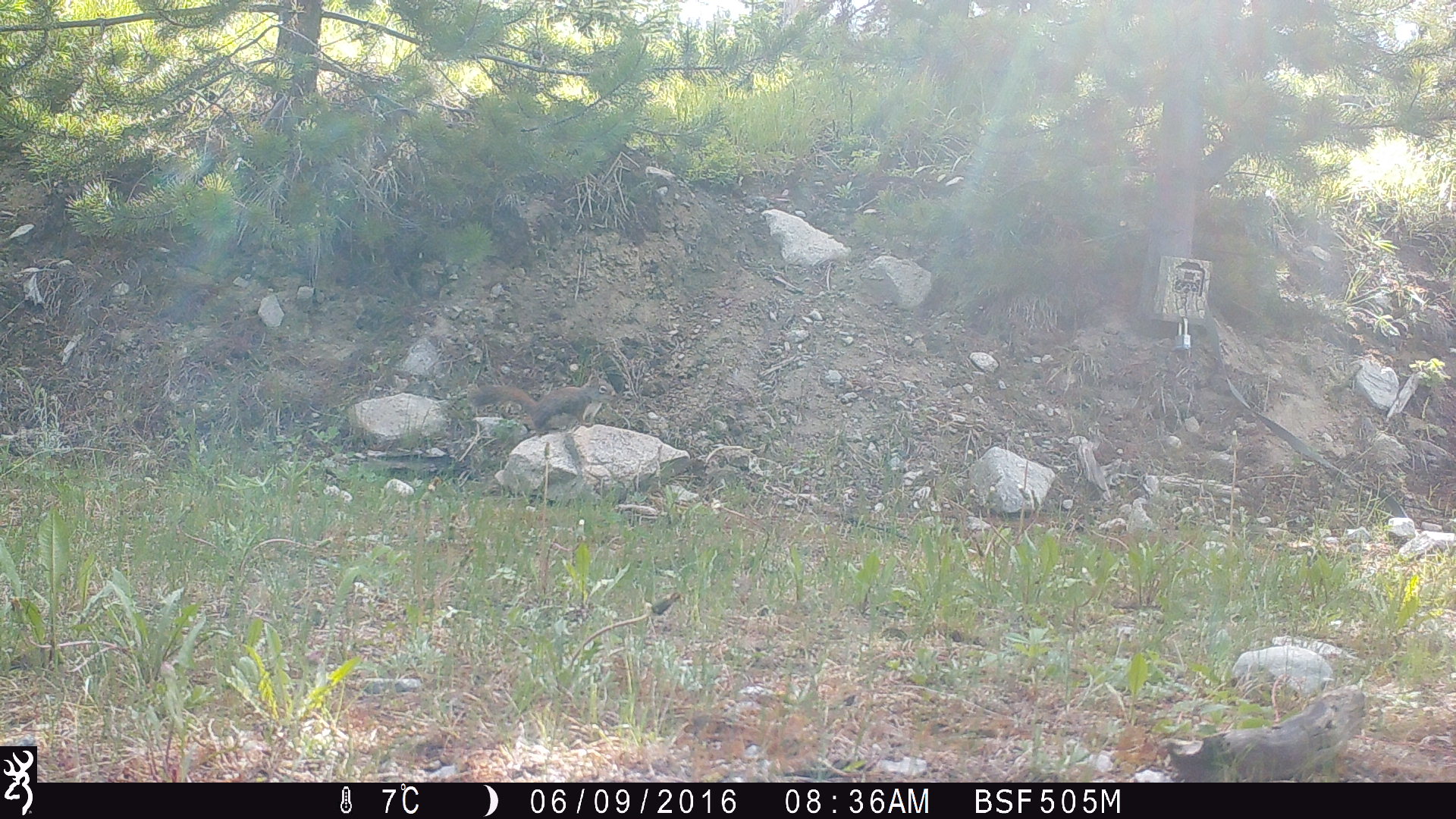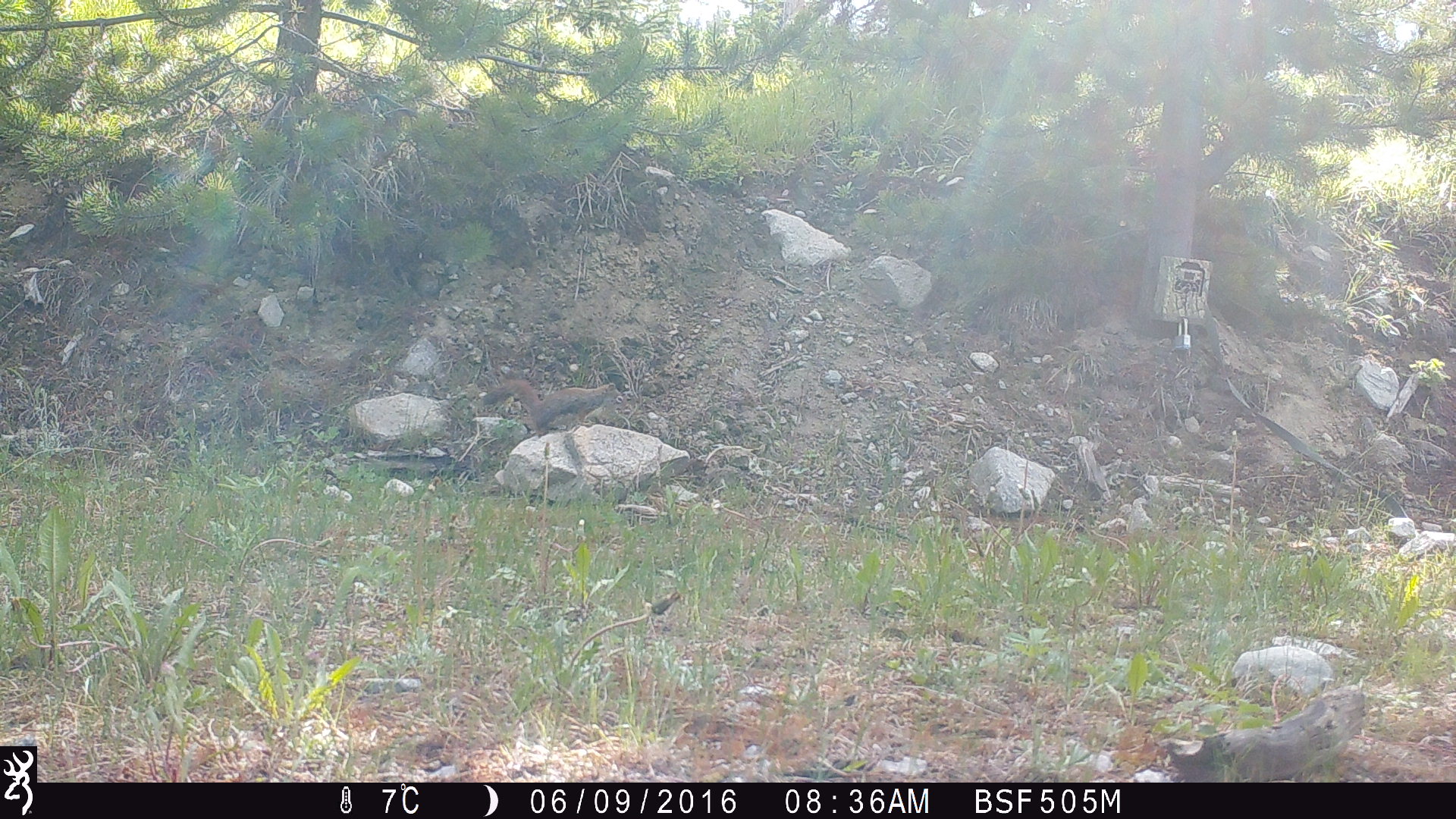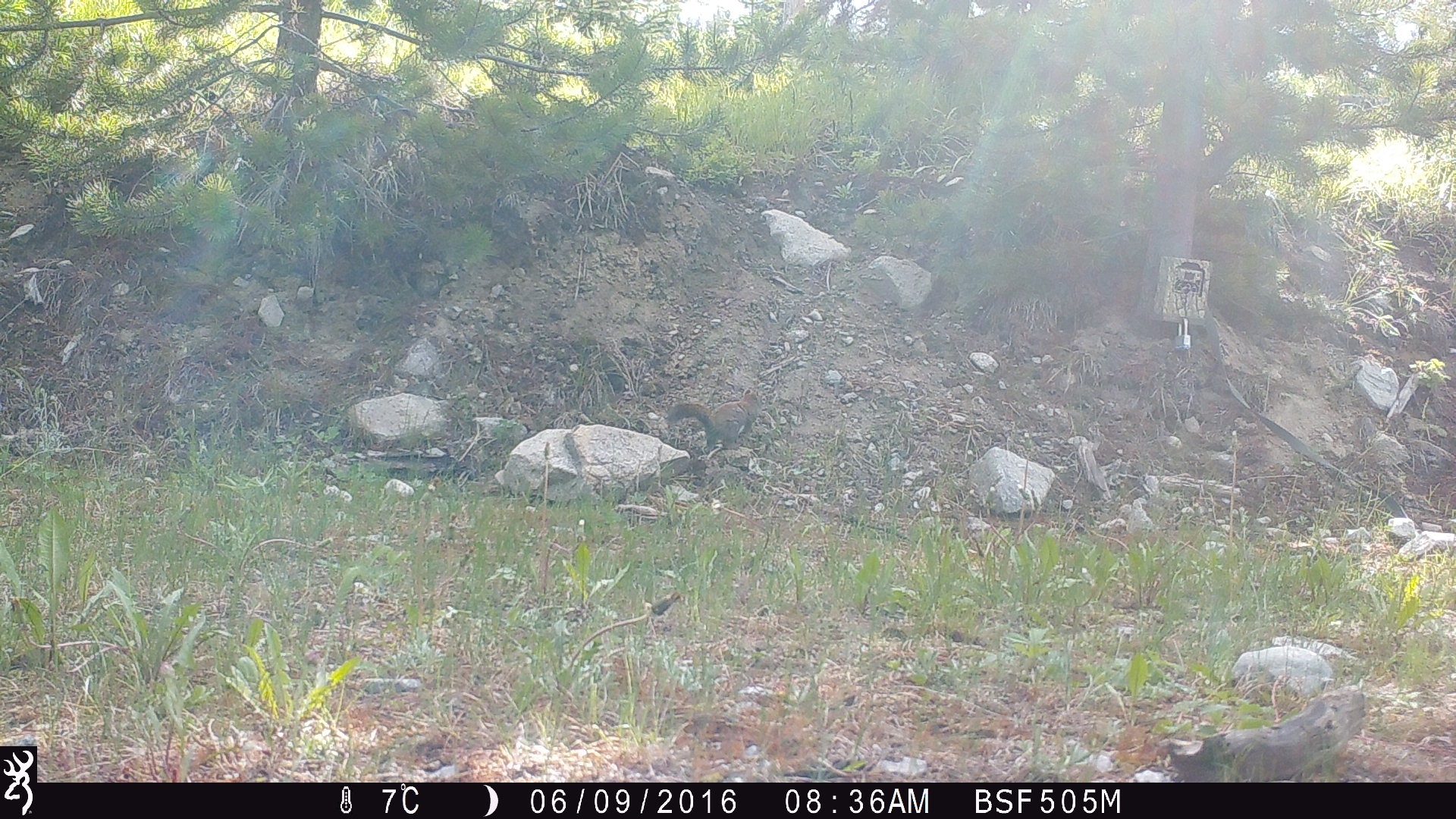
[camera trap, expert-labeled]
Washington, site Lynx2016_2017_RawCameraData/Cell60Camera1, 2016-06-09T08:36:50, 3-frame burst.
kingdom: Animalia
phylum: Chordata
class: Mammalia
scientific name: Mammalia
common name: small mammal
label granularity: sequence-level